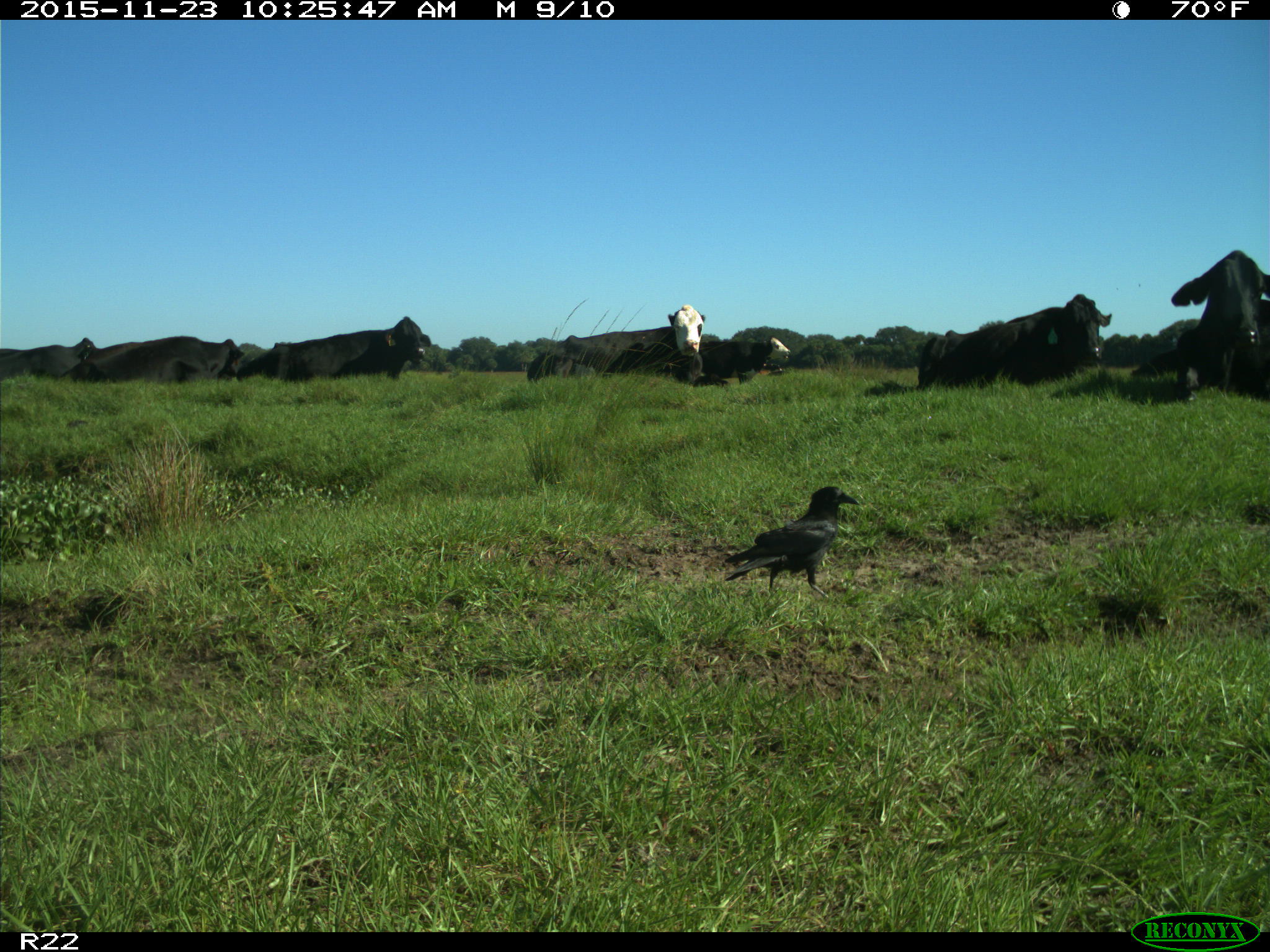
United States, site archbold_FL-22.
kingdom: Animalia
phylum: Chordata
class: Mammalia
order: Artiodactyla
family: Bovidae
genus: Bos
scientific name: Bos taurus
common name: domestic cow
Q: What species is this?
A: Bos taurus (domestic cow).